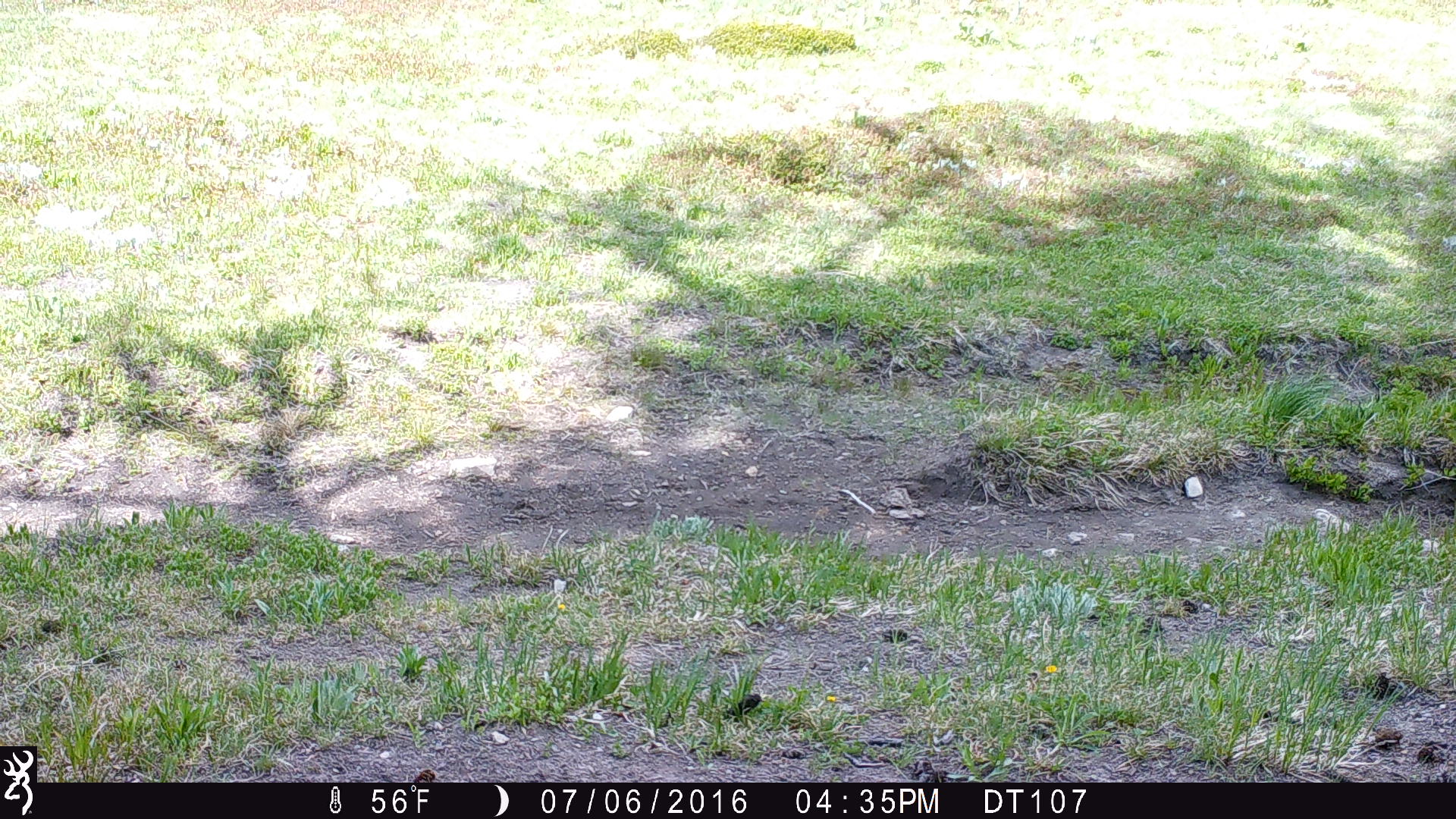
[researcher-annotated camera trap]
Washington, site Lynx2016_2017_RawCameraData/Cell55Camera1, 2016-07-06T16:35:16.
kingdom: Animalia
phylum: Chordata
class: Mammalia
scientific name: Mammalia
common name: small mammal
Small mammal (Mammalia). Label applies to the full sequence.